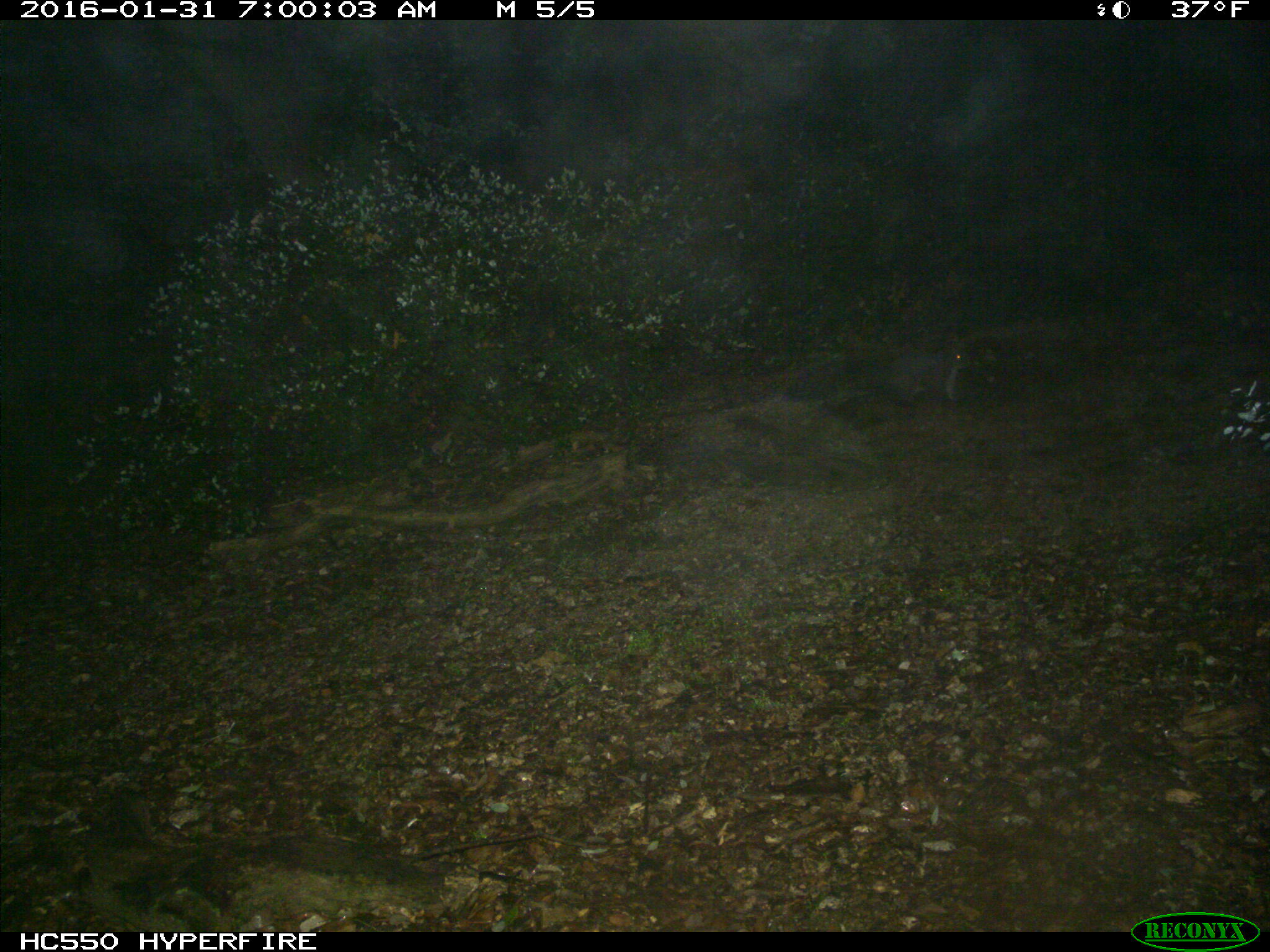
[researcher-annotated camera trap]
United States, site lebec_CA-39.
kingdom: Animalia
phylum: Chordata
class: Mammalia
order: Rodentia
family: Sciuridae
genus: Sciurus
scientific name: Sciurus carolinensis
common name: eastern gray squirrel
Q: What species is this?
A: Sciurus carolinensis (eastern gray squirrel).